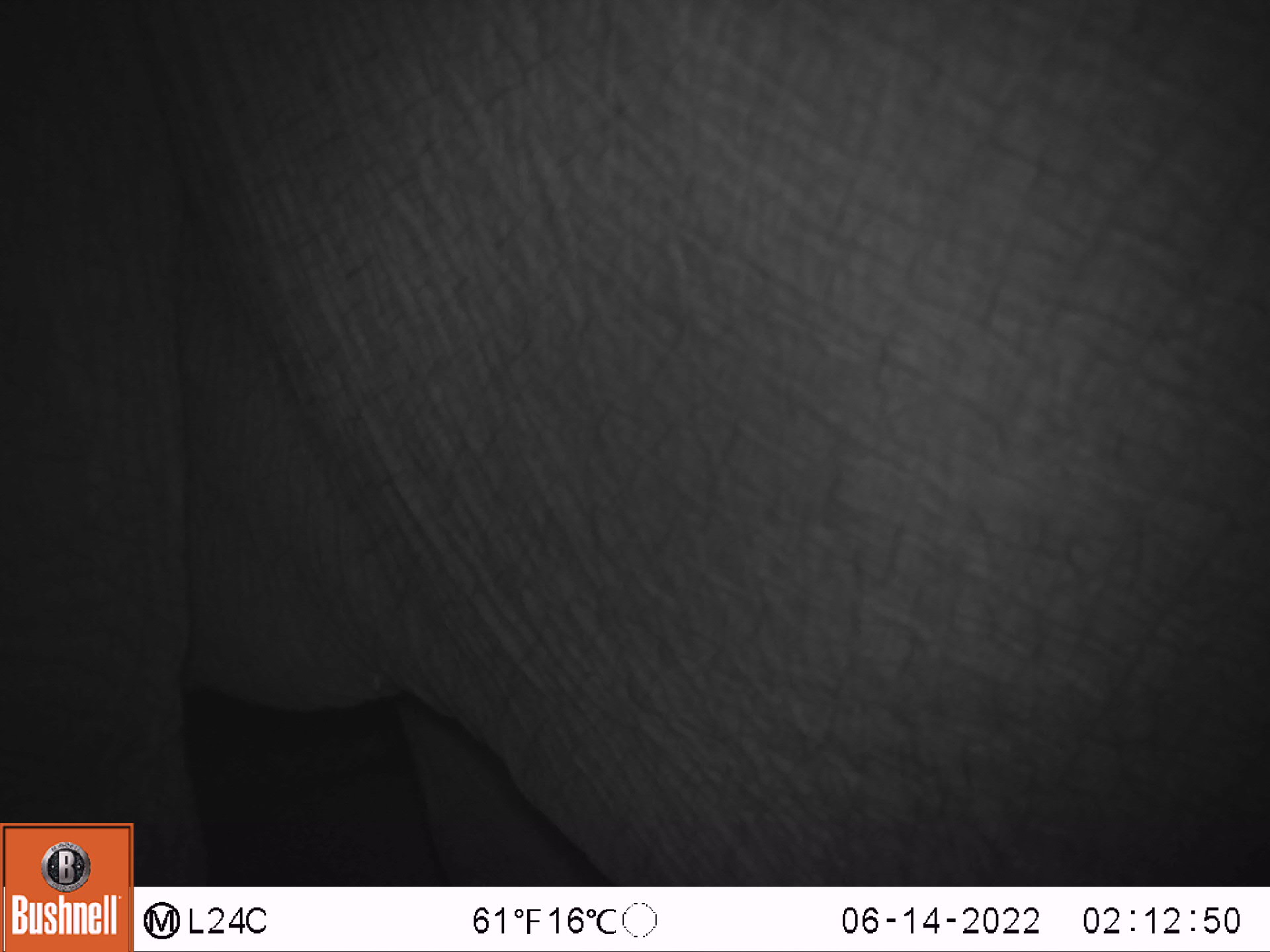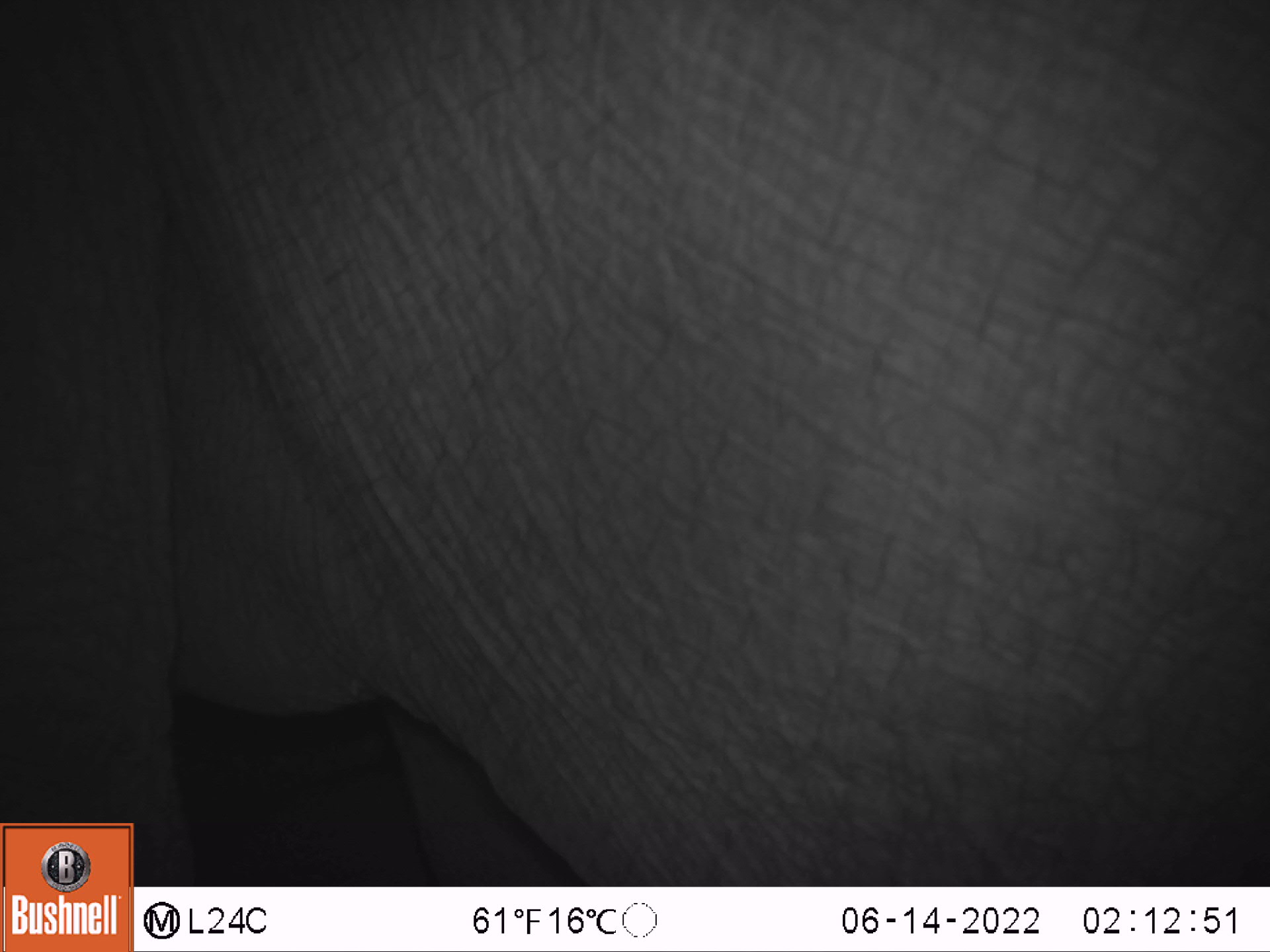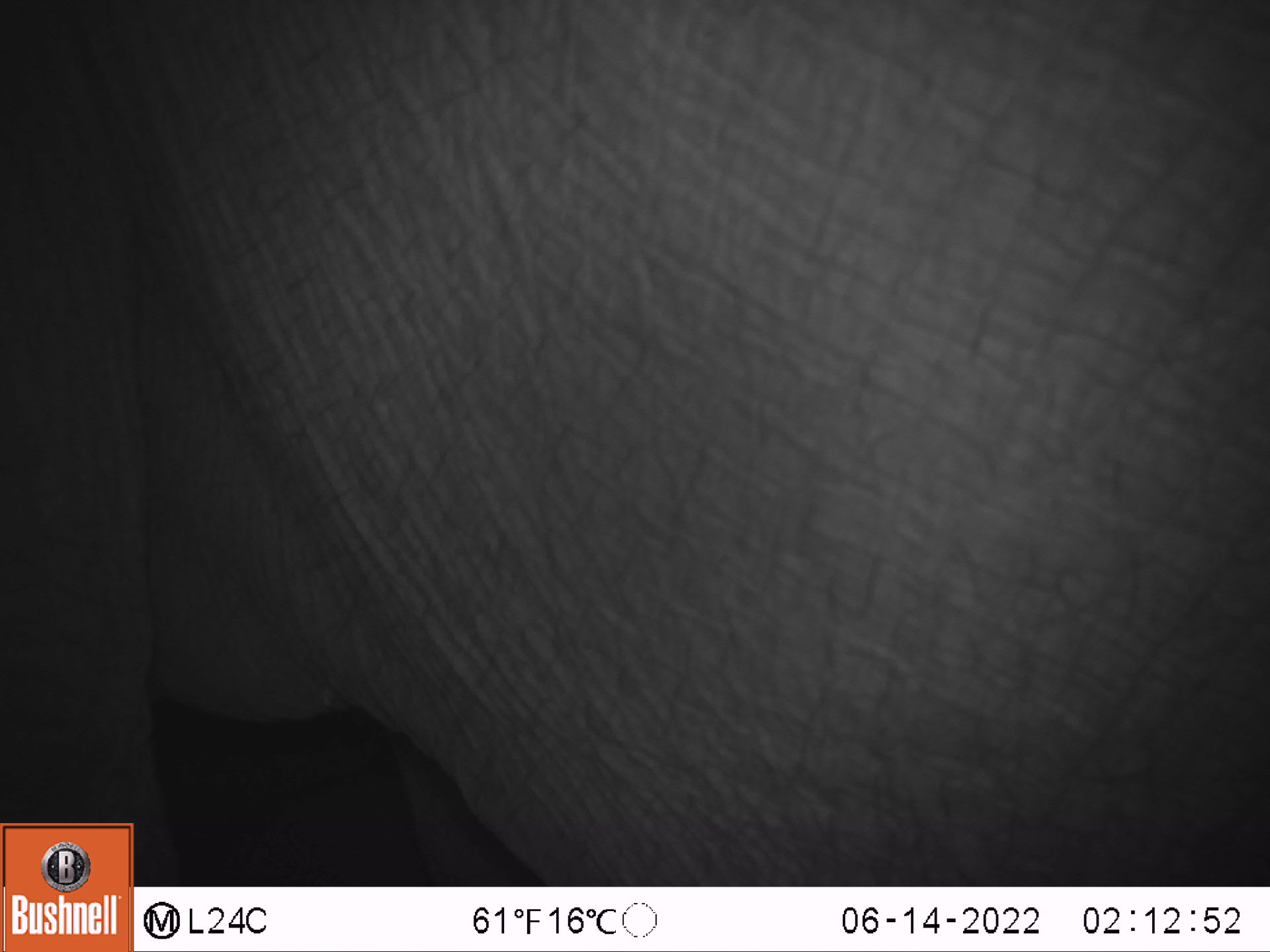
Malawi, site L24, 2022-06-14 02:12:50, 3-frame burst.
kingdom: Animalia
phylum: Chordata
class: Mammalia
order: Proboscidea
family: Elephantidae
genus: Loxodonta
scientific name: Loxodonta africana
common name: african savanna elephant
African savanna elephant (Loxodonta africana), count 1.